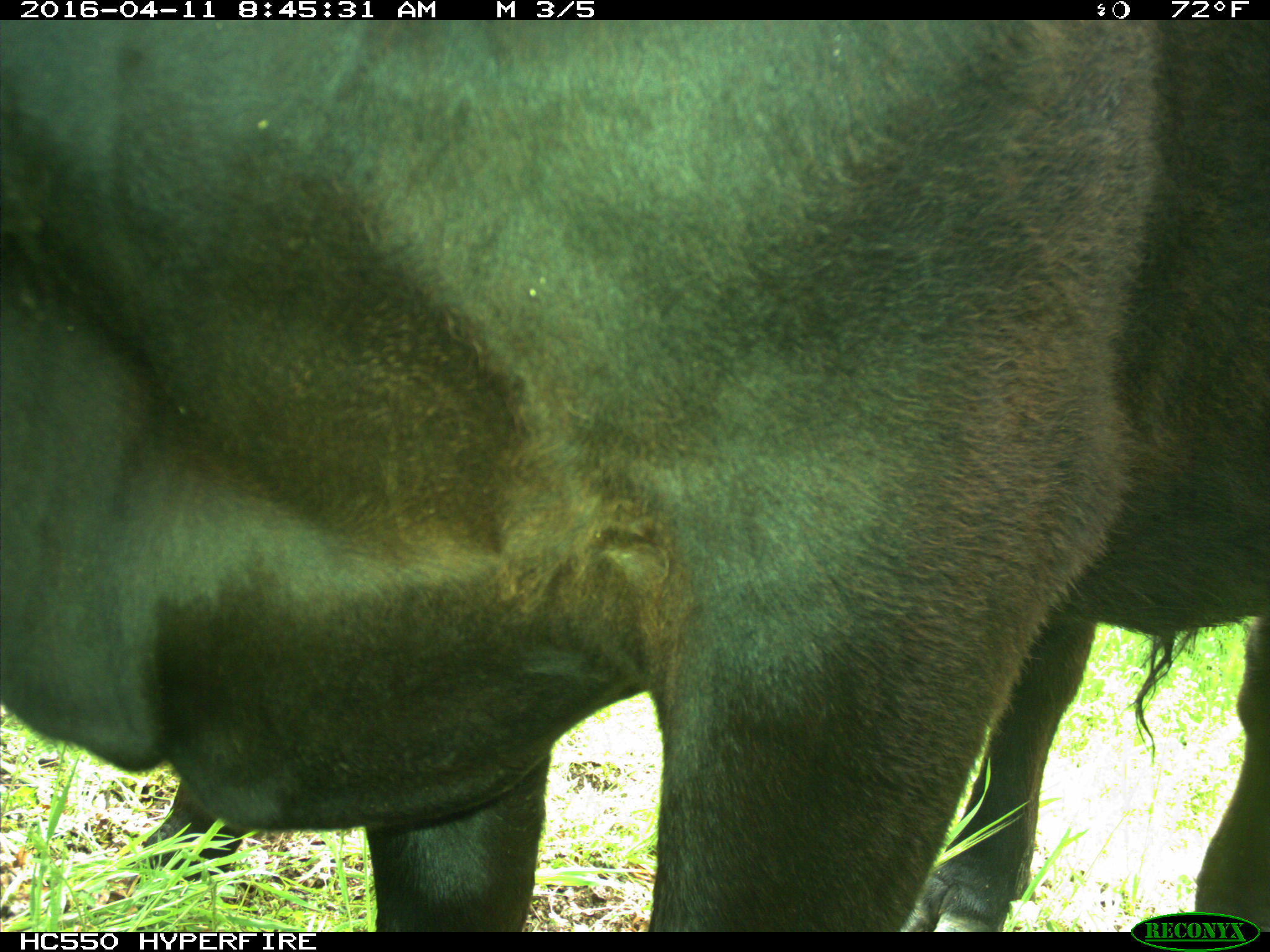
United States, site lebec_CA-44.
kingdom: Animalia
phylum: Chordata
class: Mammalia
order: Artiodactyla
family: Bovidae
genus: Bos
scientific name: Bos taurus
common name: domestic cow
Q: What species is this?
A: Bos taurus (domestic cow).